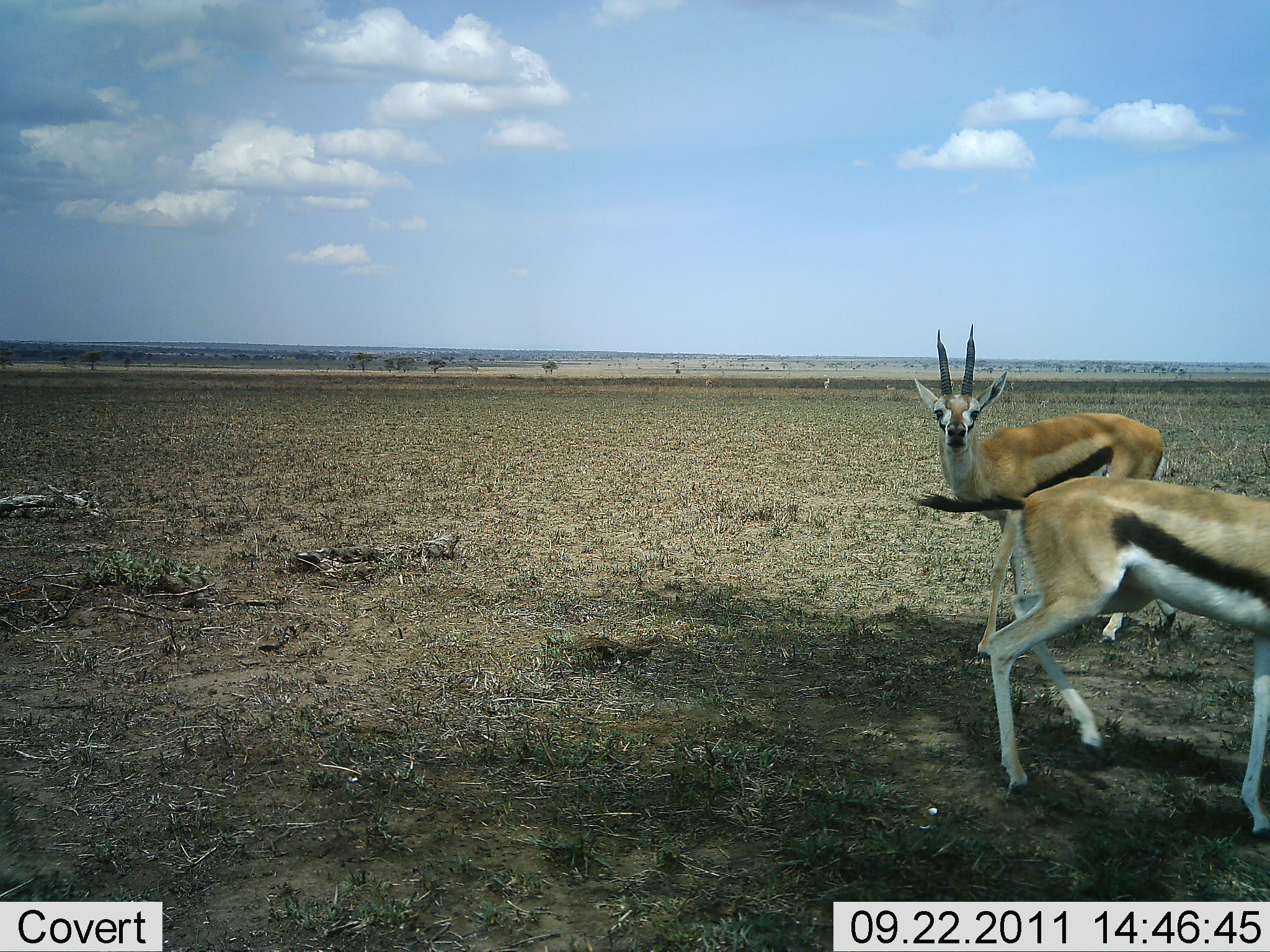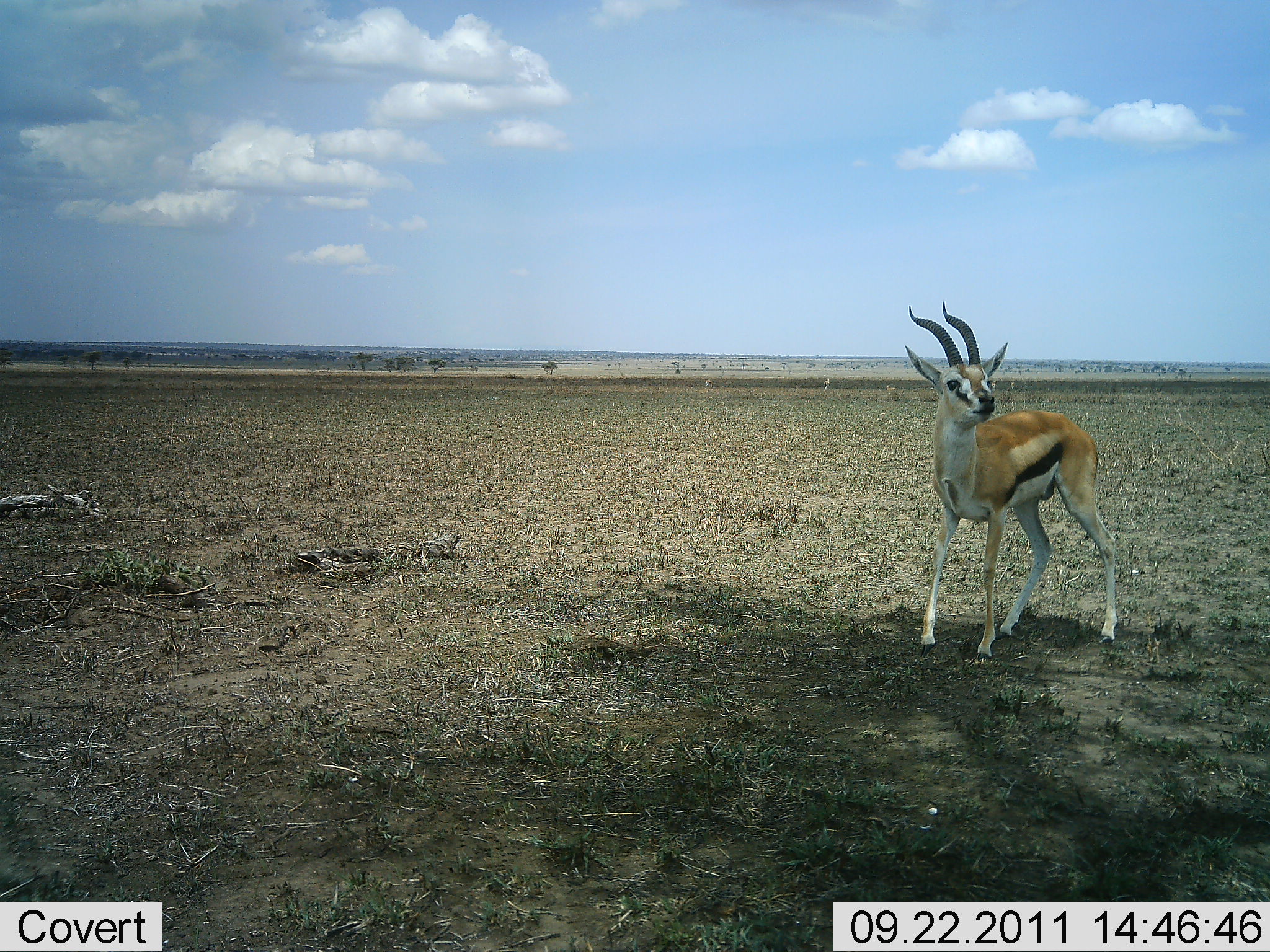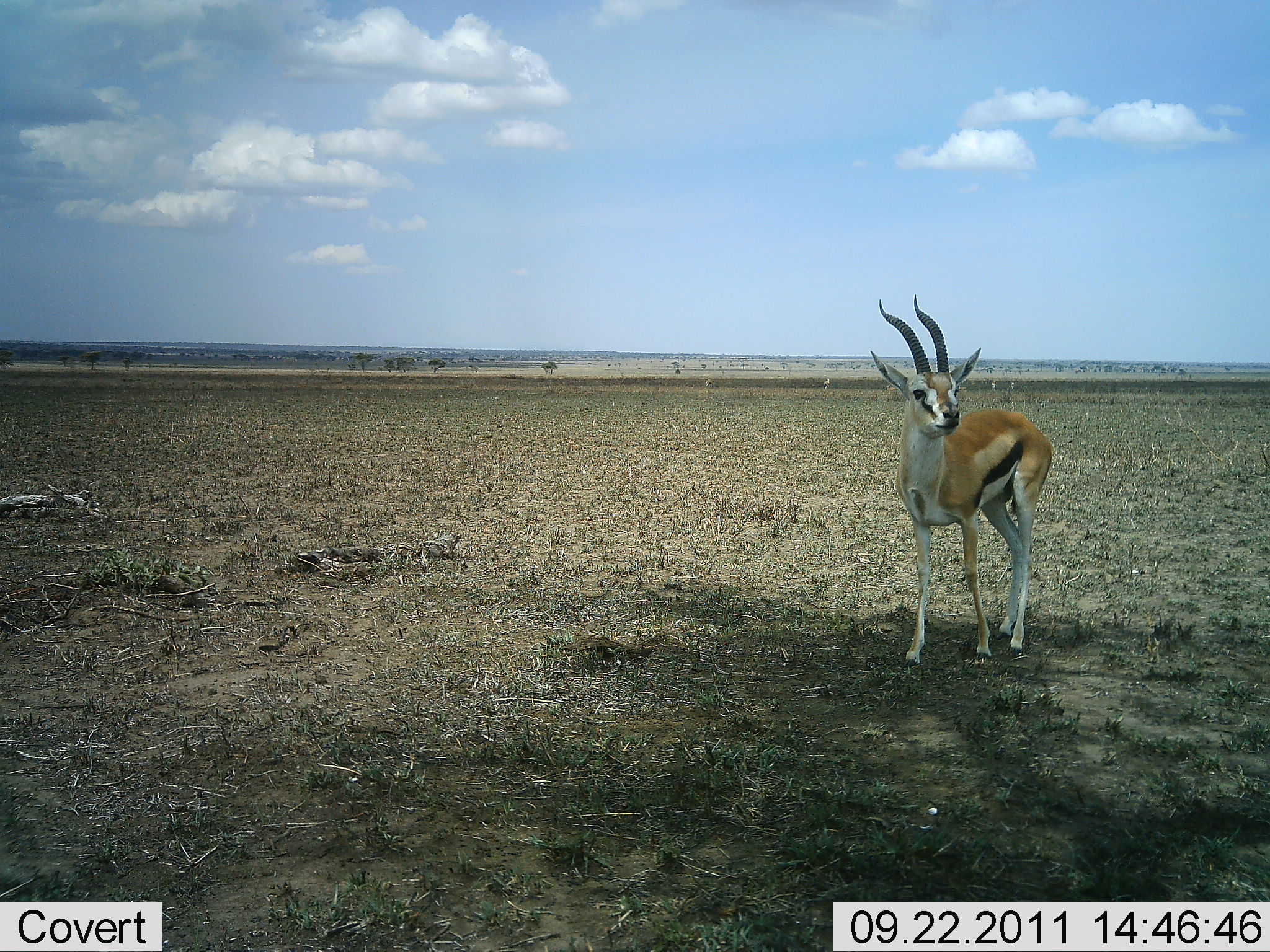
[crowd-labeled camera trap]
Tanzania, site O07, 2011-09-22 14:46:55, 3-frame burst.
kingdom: Animalia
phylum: Chordata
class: Mammalia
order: Artiodactyla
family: Bovidae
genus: Eudorcas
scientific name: Eudorcas thomsonii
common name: thomson's gazelle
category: gazellethomsons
Gazellethomsons (thomson's gazelle) (Eudorcas thomsonii), count 2. Behavior (volunteer vote fractions): standing 58%, resting 0%, moving 50%, interacting 25%. Young present (vote fraction): 0%. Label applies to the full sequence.